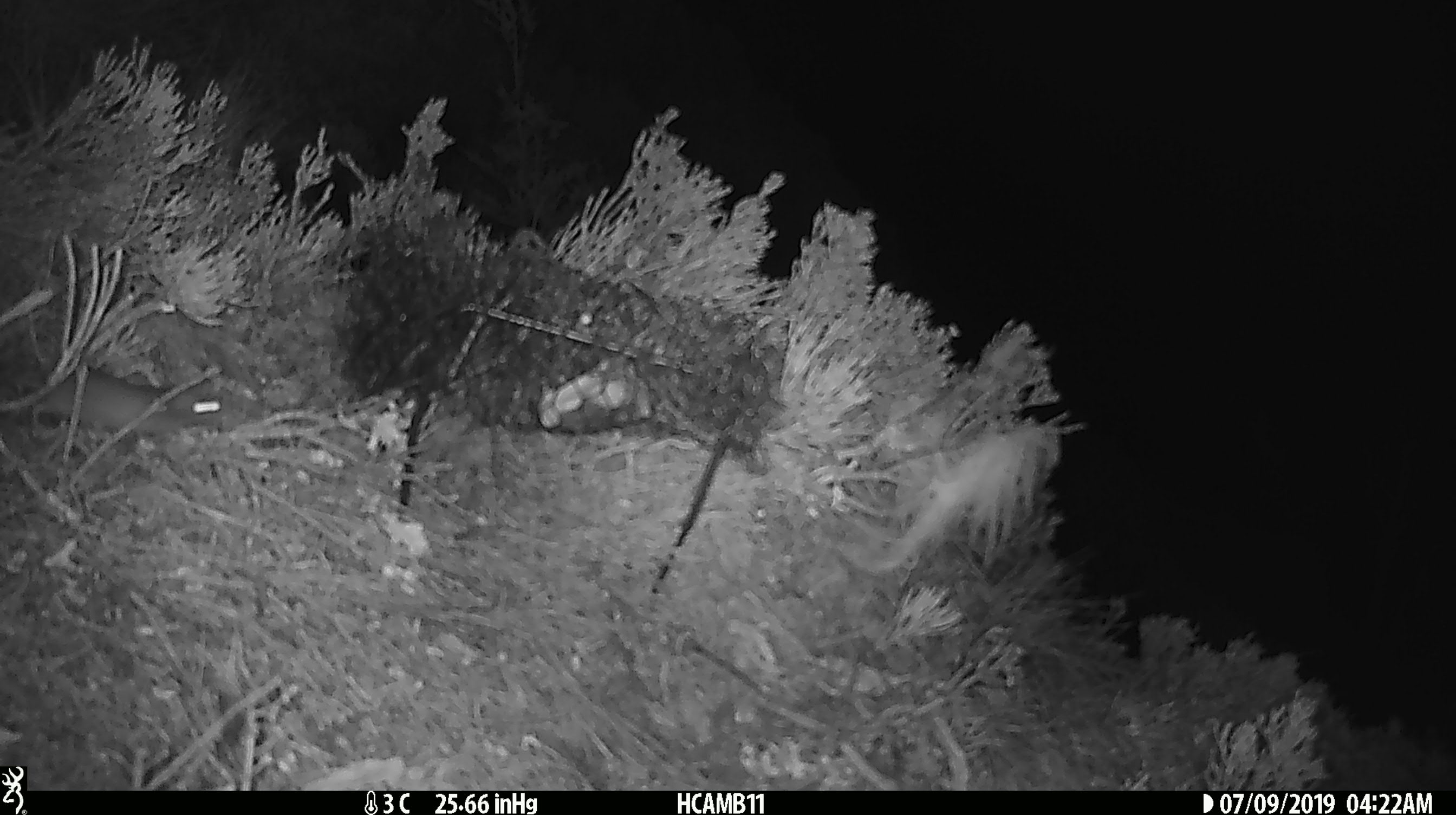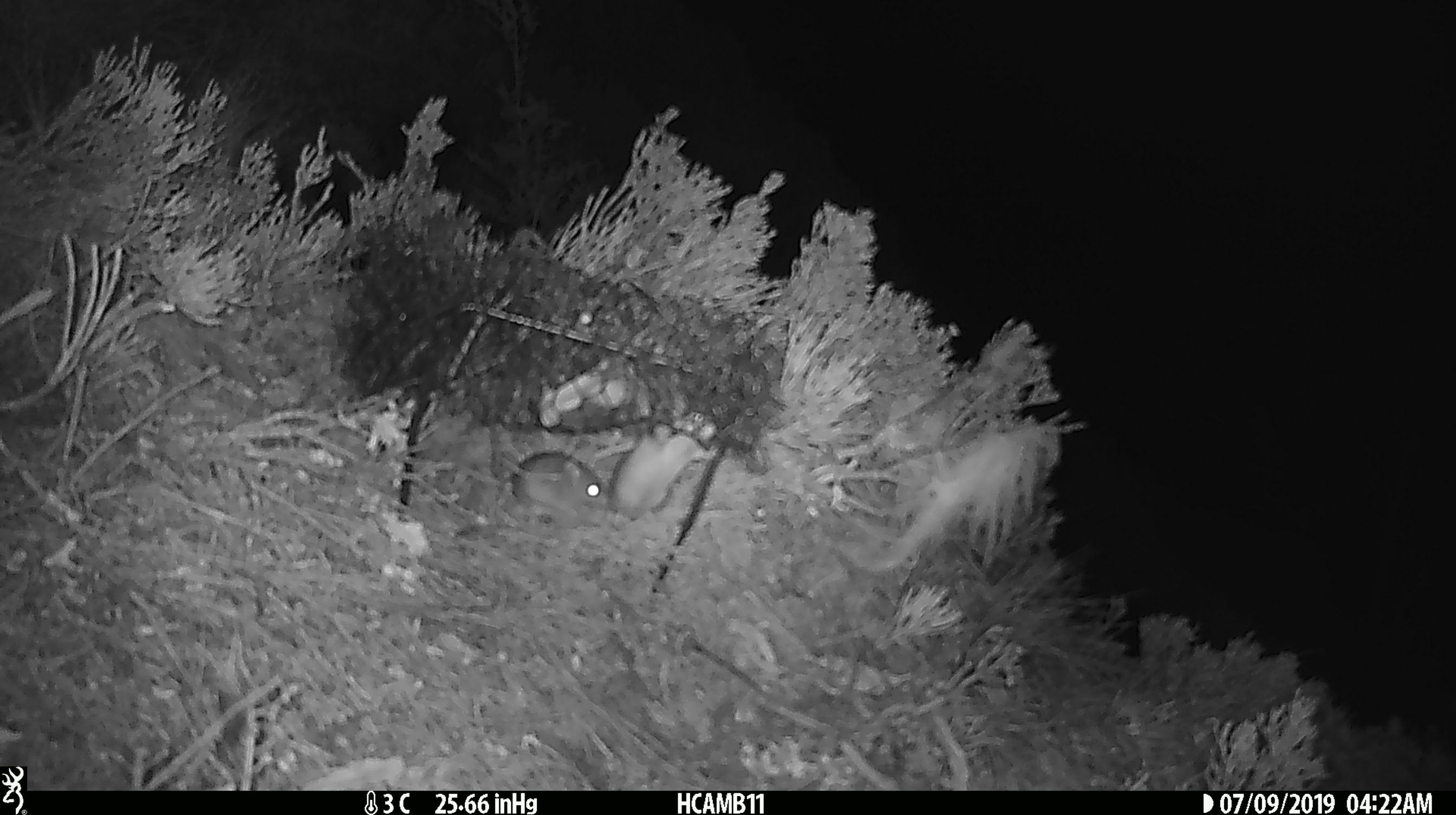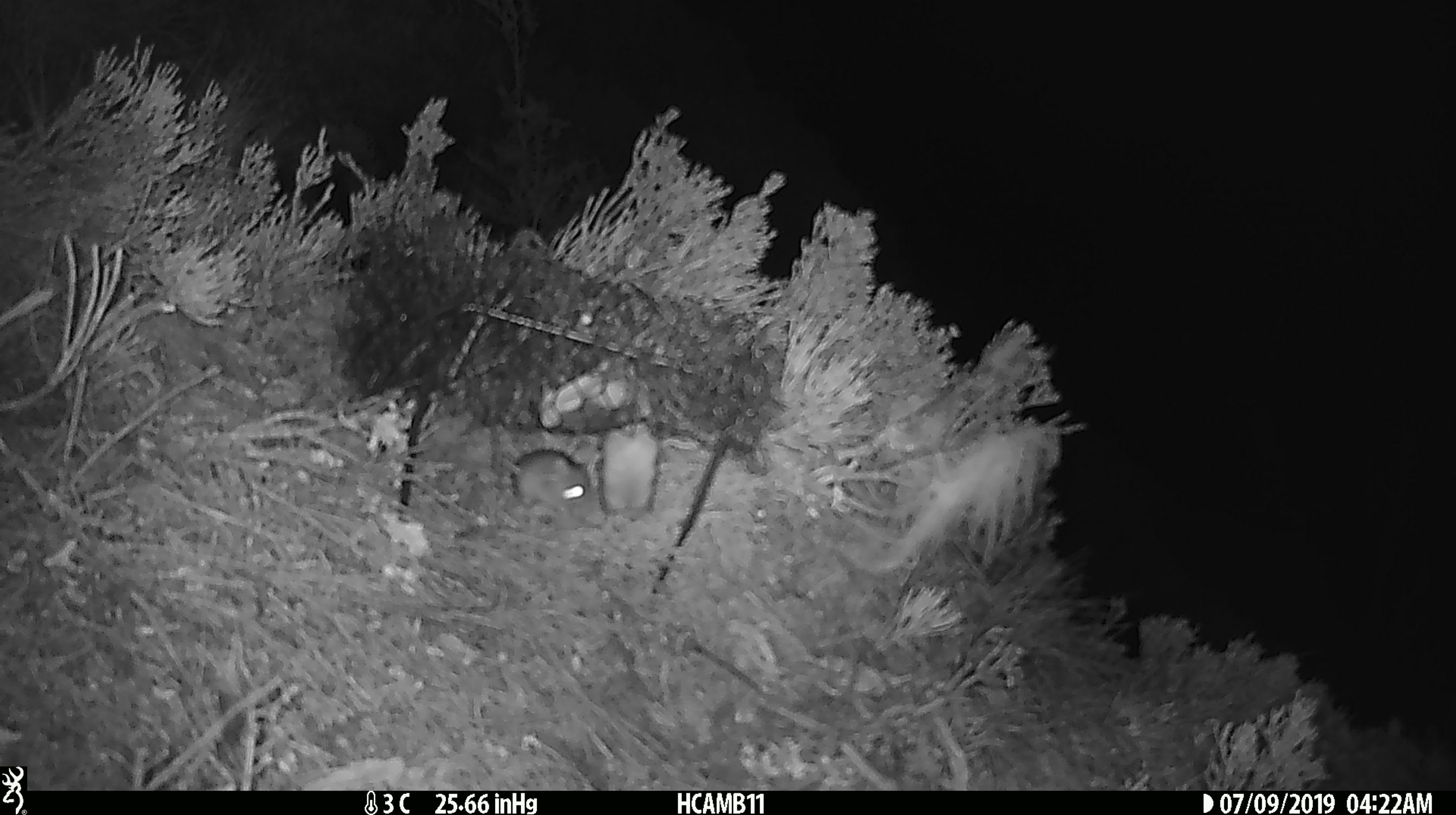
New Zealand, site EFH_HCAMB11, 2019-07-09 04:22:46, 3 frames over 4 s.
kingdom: Animalia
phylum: Chordata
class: Mammalia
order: Rodentia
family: Muridae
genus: Mus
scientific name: Mus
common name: mouse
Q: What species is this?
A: Mouse (Mus).